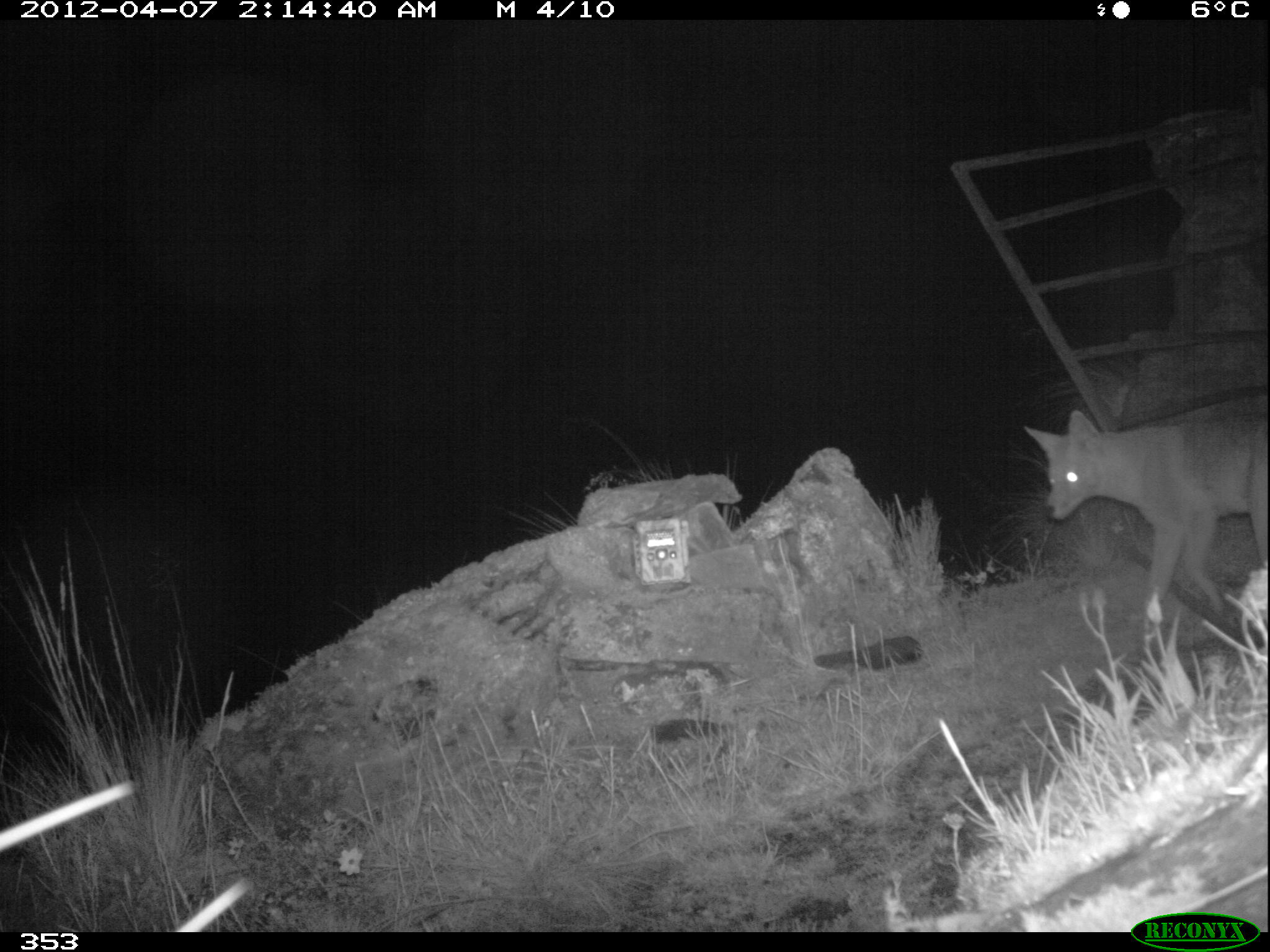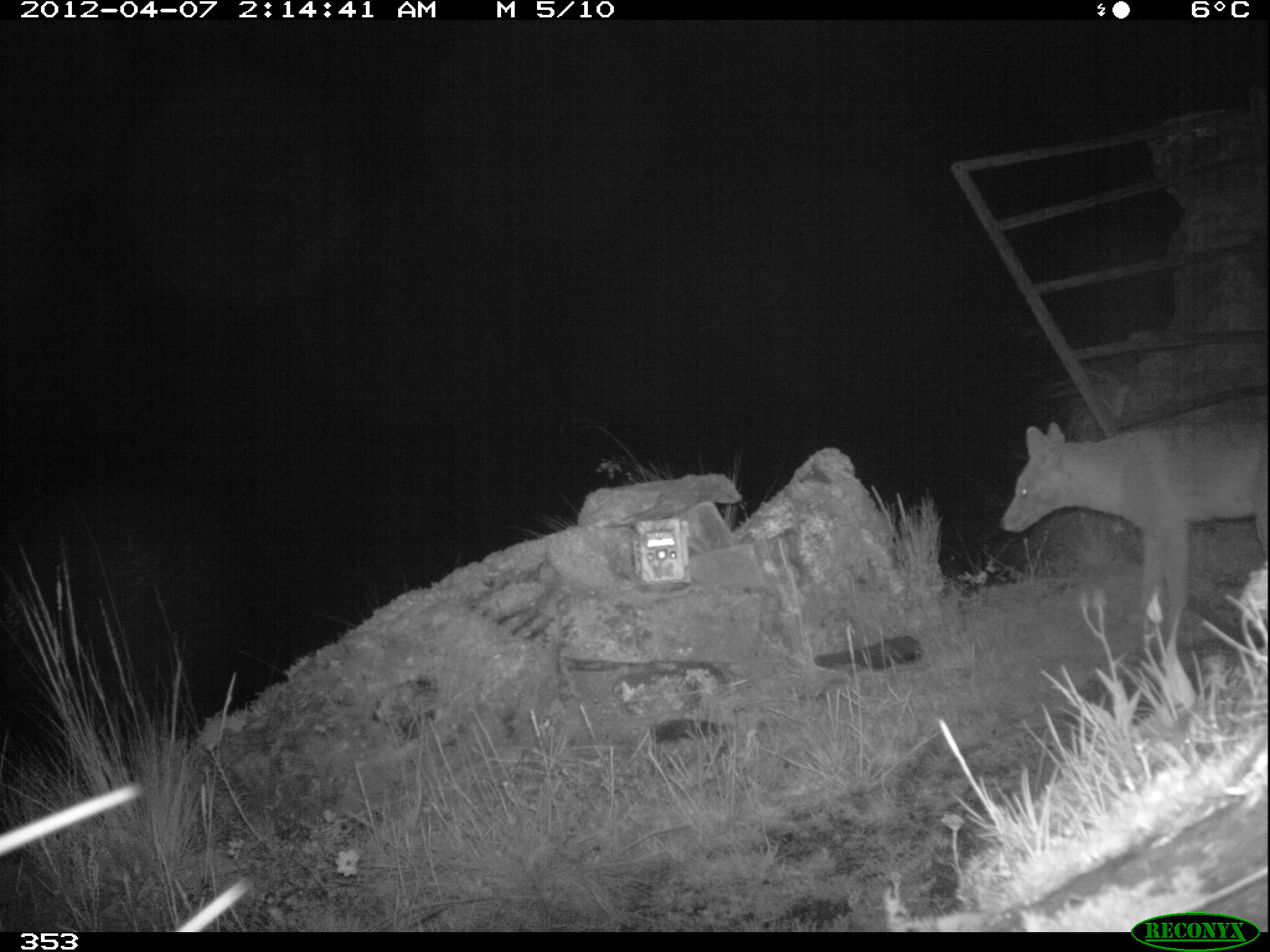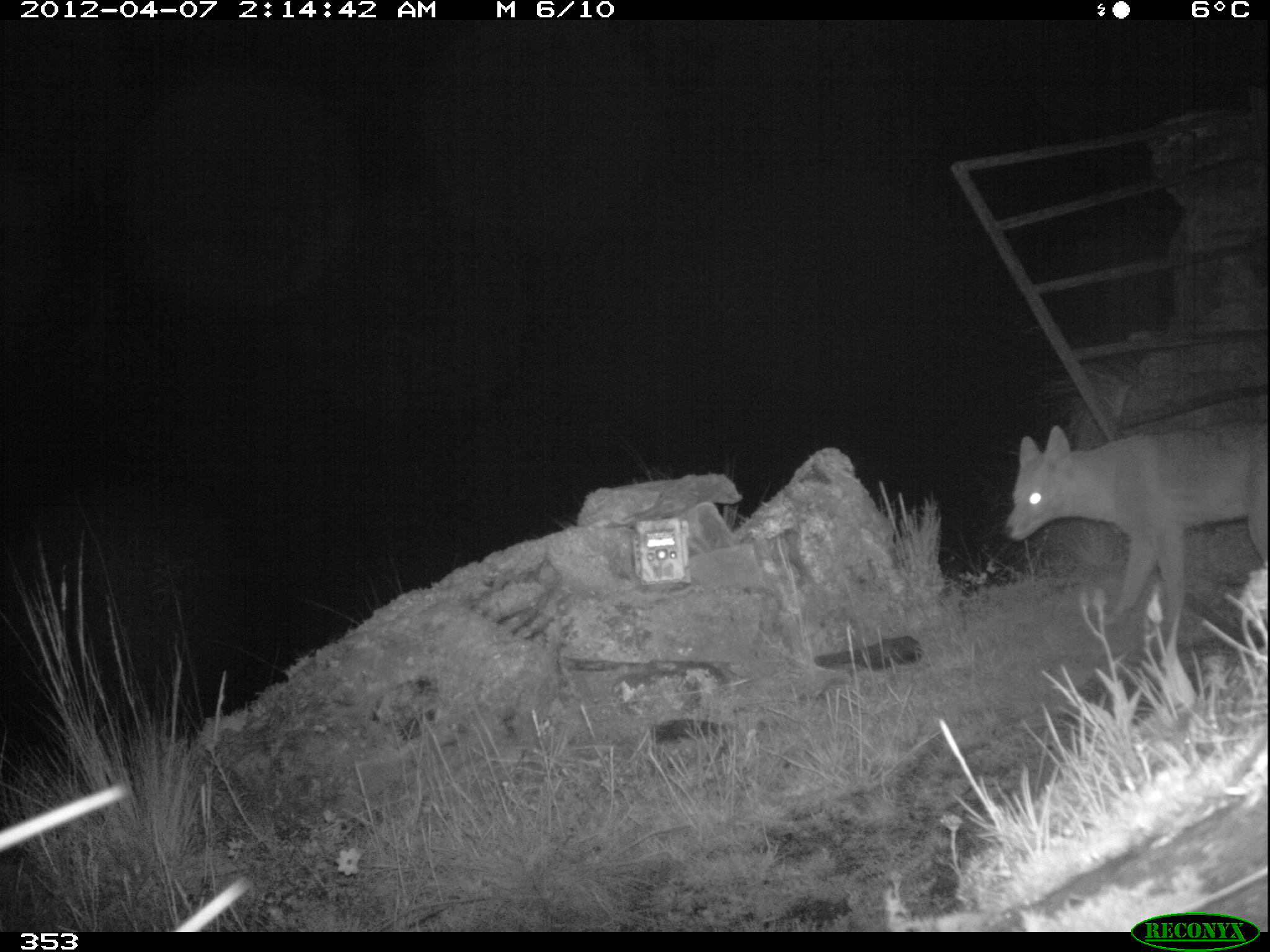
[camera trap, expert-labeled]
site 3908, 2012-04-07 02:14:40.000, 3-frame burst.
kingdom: Animalia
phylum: Chordata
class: Mammalia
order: Carnivora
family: Canidae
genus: Lycalopex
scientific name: Lycalopex culpaeus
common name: culpeo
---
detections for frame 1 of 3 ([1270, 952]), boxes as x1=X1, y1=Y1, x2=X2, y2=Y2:
lycalopex culpaeus: x1=1023, y1=390, x2=1267, y2=629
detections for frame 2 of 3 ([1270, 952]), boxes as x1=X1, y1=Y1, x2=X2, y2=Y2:
lycalopex culpaeus: x1=998, y1=391, x2=1267, y2=669